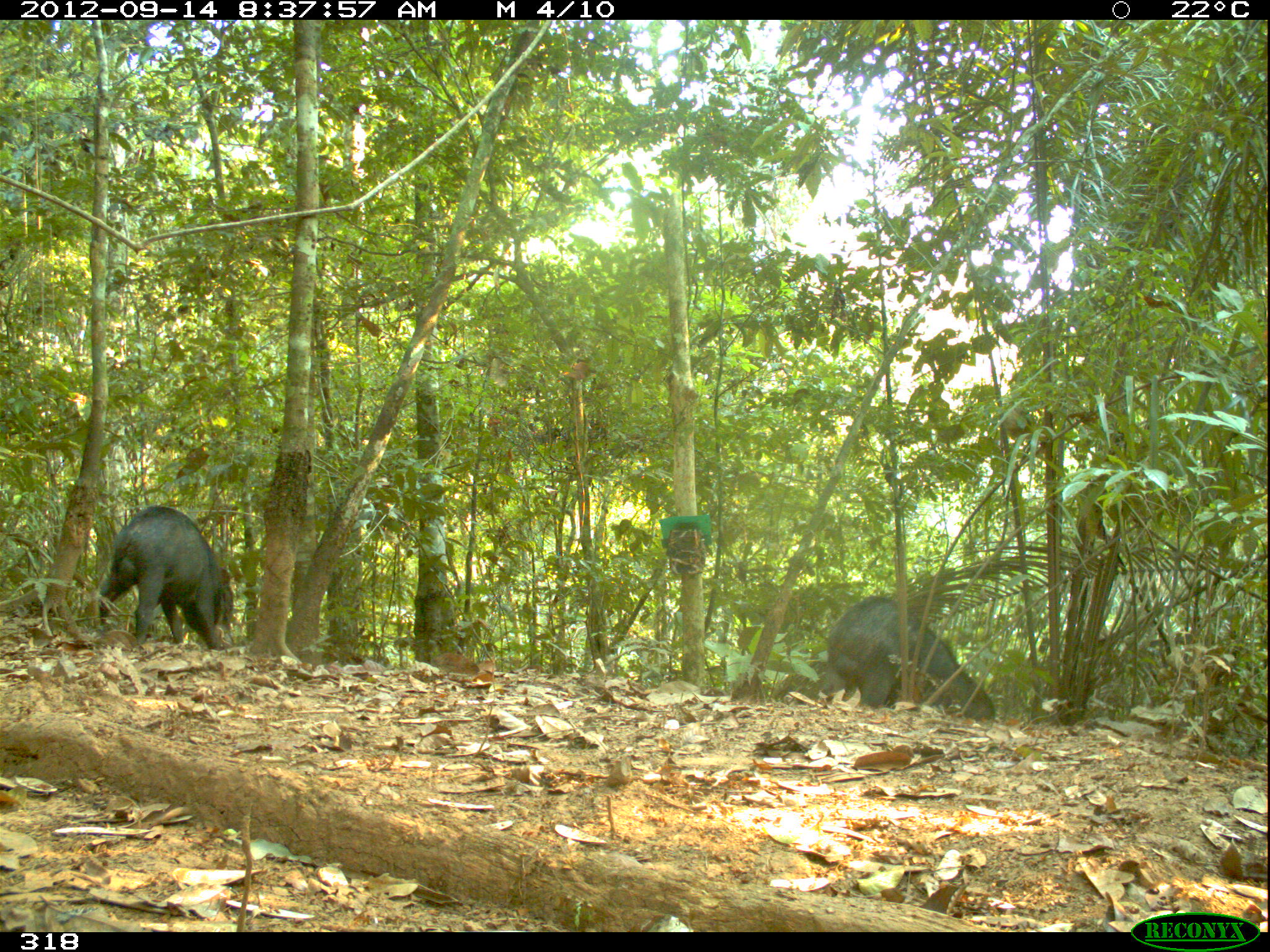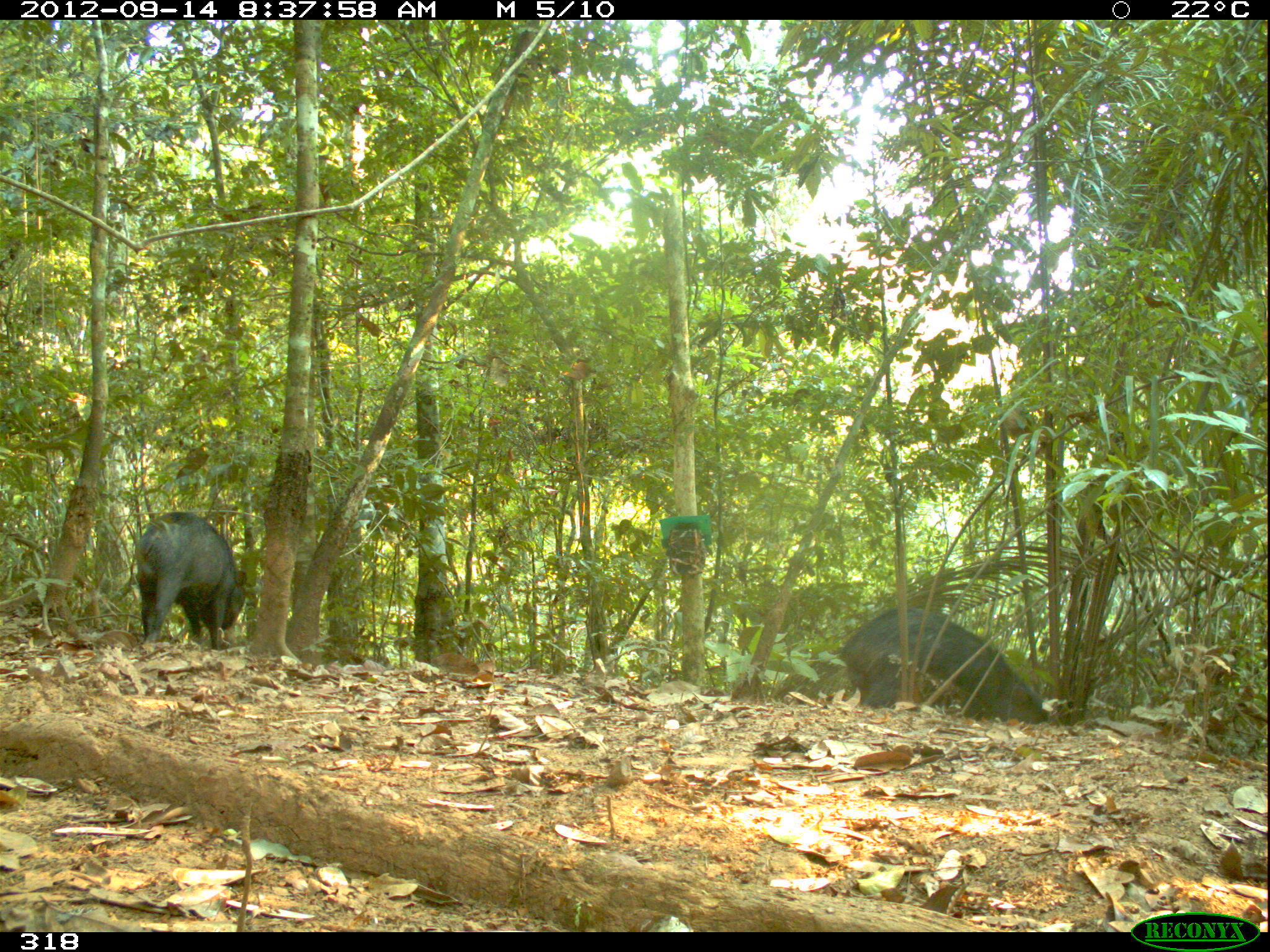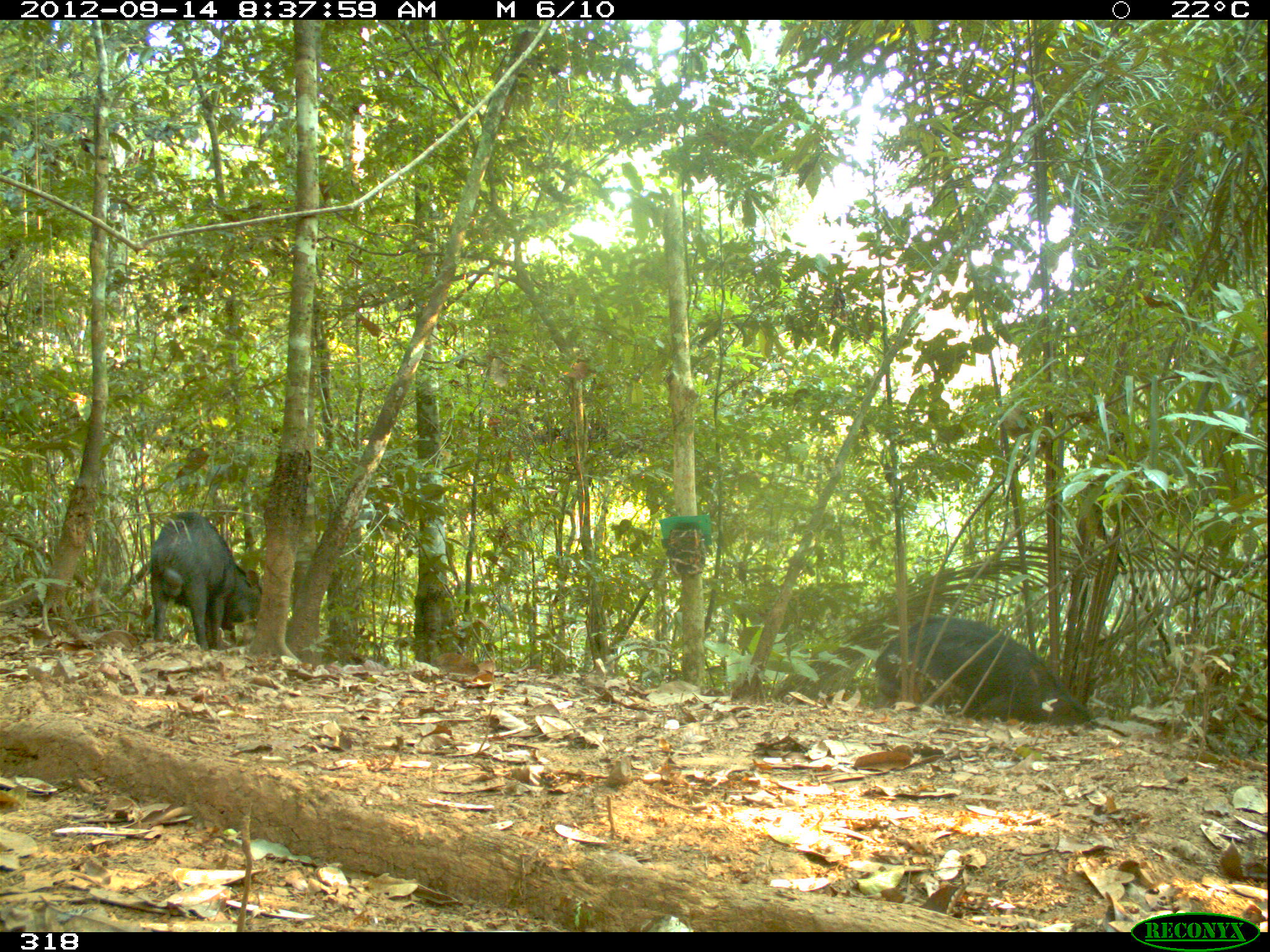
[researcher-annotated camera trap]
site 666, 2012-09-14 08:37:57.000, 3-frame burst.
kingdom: Animalia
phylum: Chordata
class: Mammalia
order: Artiodactyla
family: Tayassuidae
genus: Tayassu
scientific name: Tayassu pecari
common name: white-lipped peccary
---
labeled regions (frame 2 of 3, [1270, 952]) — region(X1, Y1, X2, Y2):
tayassu pecari: region(838, 605, 1052, 724); region(133, 508, 249, 652)